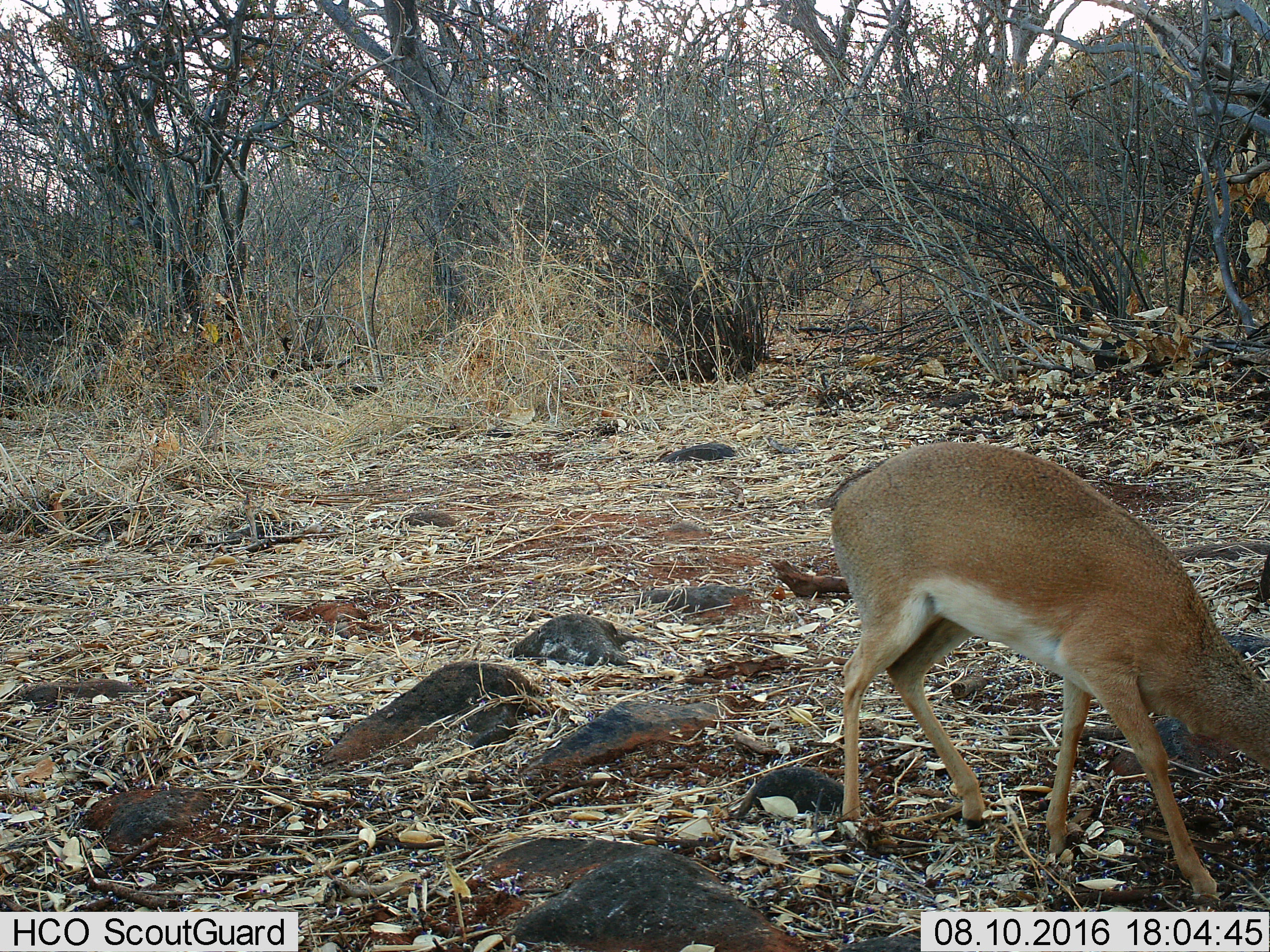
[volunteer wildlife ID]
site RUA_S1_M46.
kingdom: Animalia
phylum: Chordata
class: Mammalia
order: Artiodactyla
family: Bovidae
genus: Madoqua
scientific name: Madoqua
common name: dik-dik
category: dikdik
Dikdik (dik-dik) (Madoqua), count 1. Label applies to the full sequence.